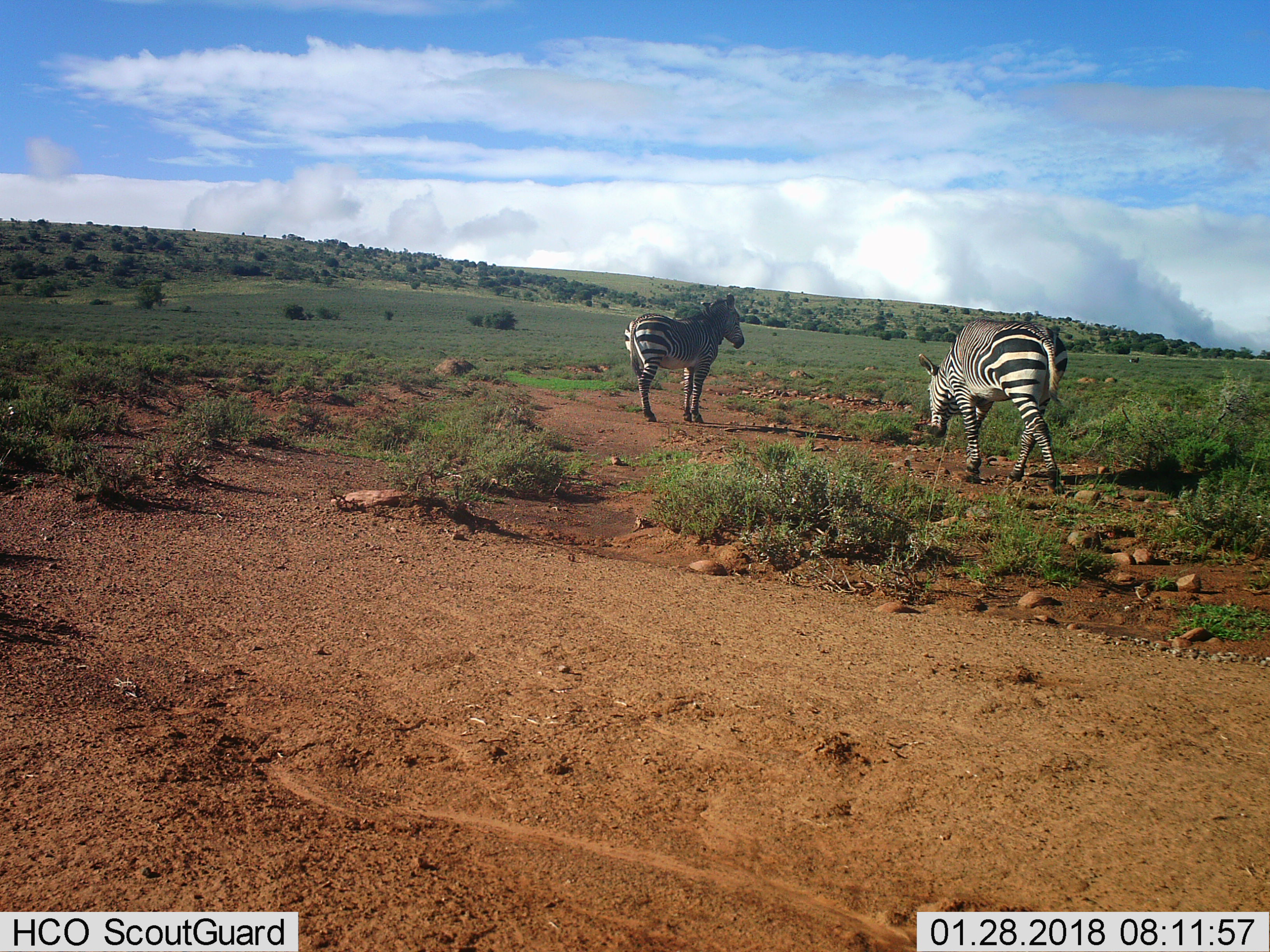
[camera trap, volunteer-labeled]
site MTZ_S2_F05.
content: unidentified animal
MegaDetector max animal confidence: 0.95